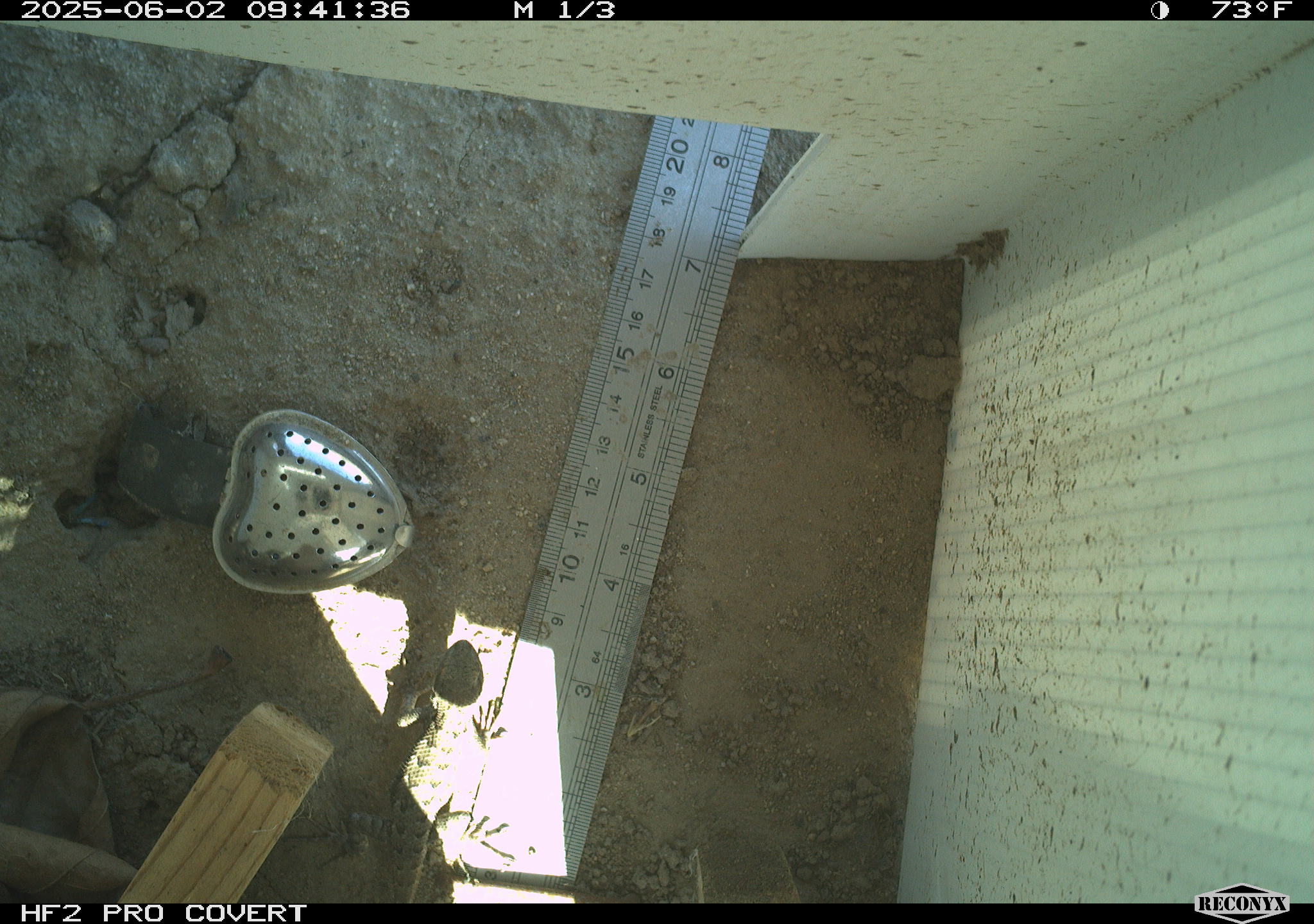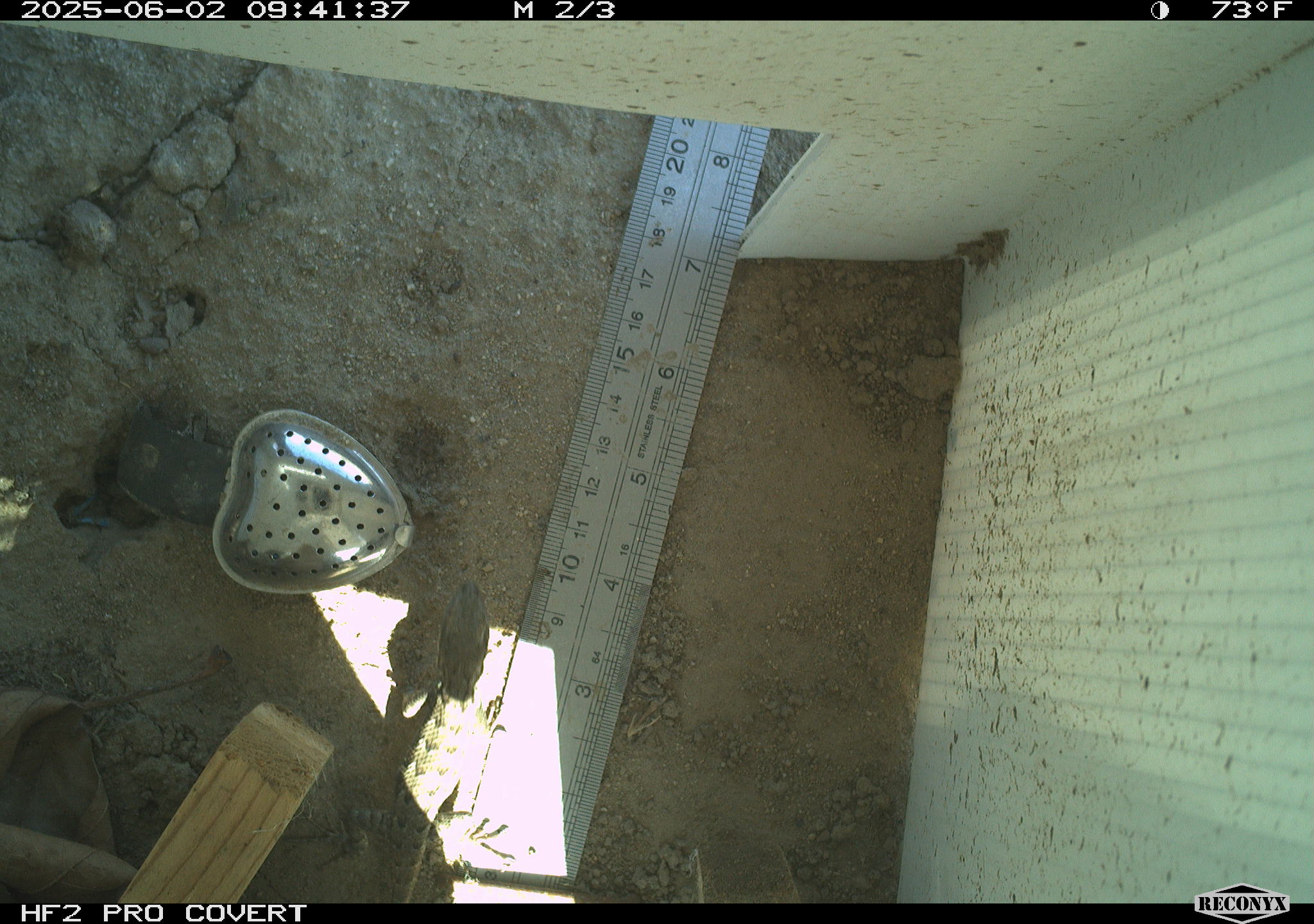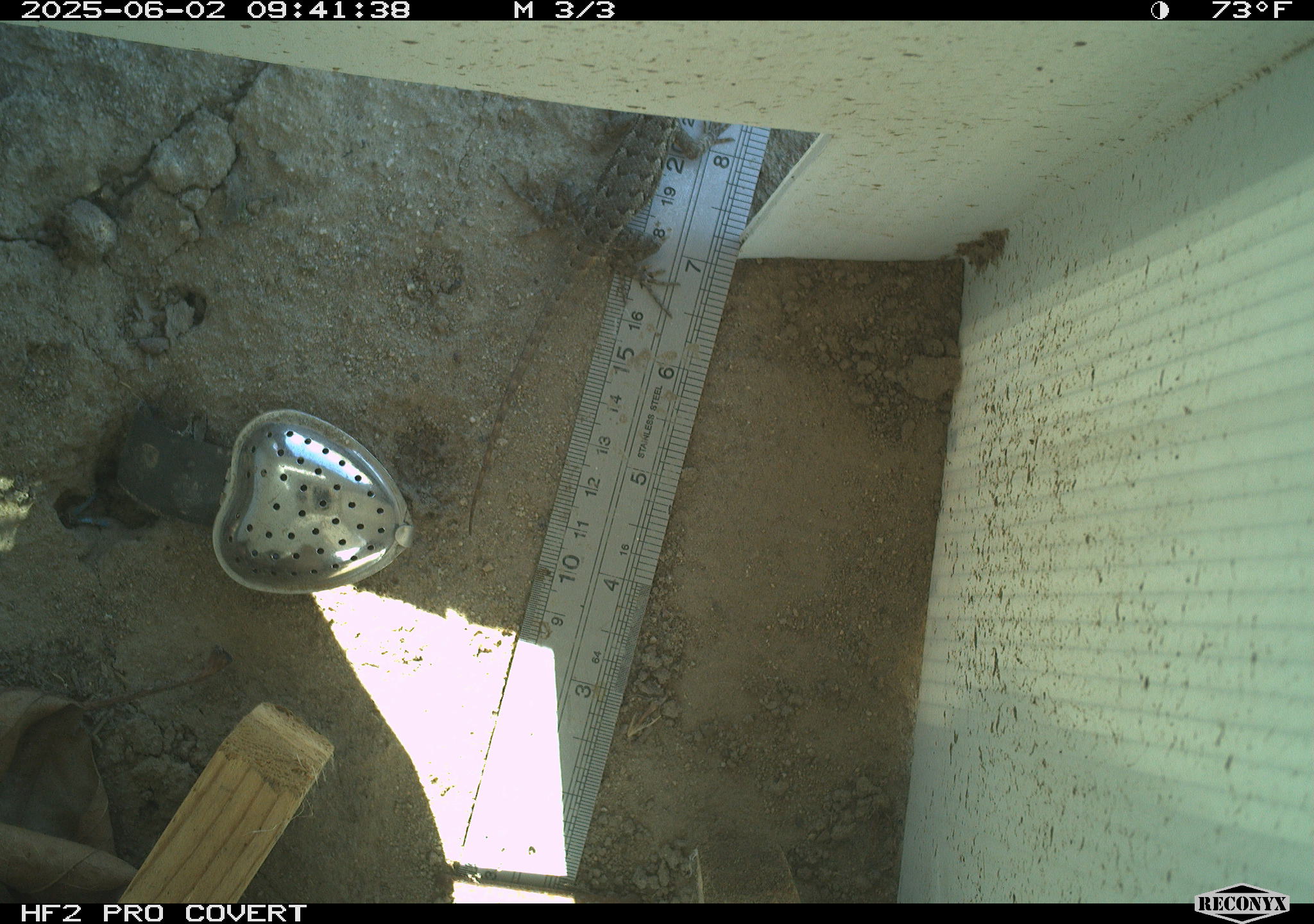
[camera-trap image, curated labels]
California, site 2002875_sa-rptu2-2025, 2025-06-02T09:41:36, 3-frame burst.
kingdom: Animalia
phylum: Chordata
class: Reptilia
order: Squamata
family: Phrynosomatidae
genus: Sceloporus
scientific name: Sceloporus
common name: spiny lizards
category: sceloporus species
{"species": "sceloporus species (spiny lizards) (Sceloporus)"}